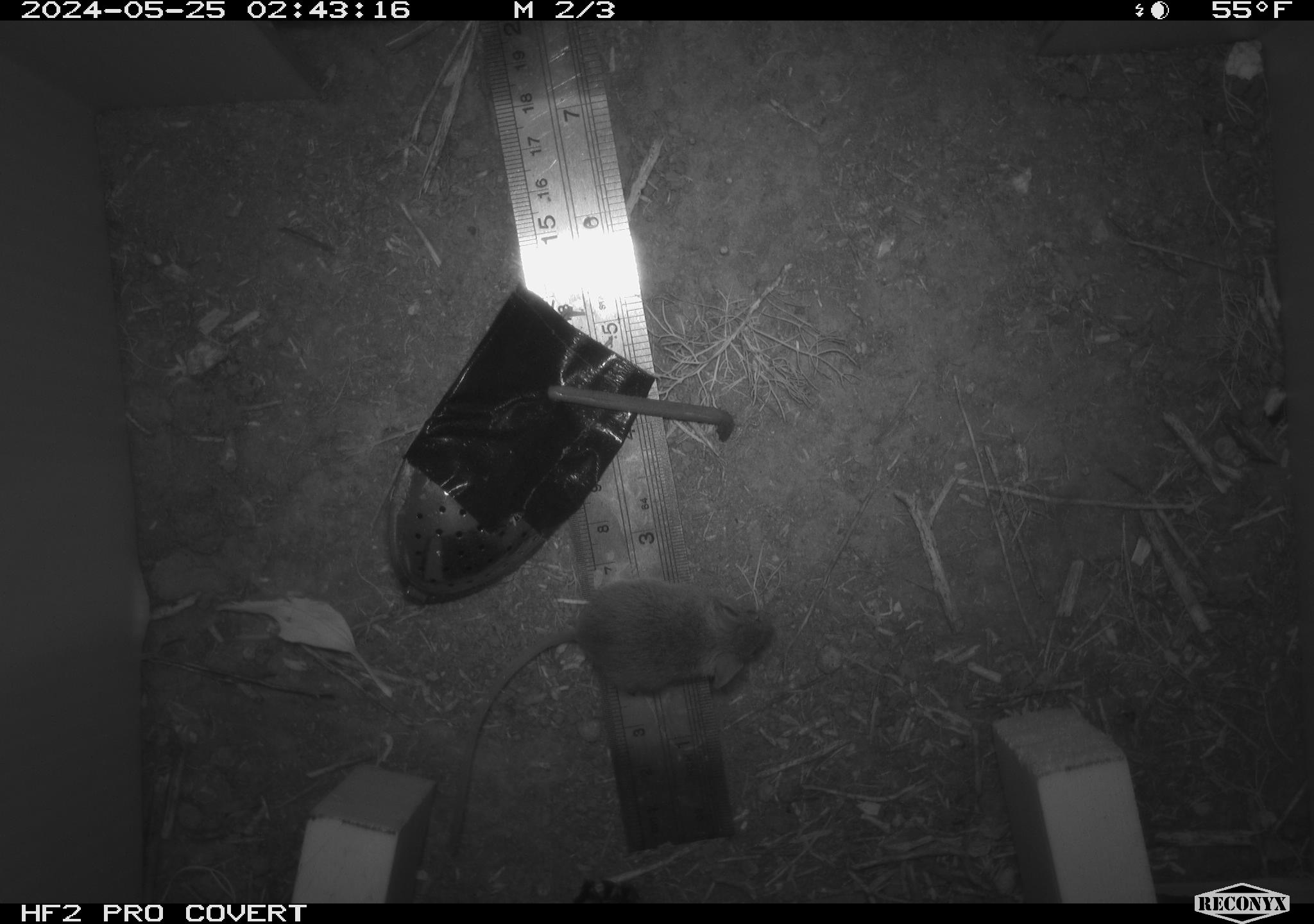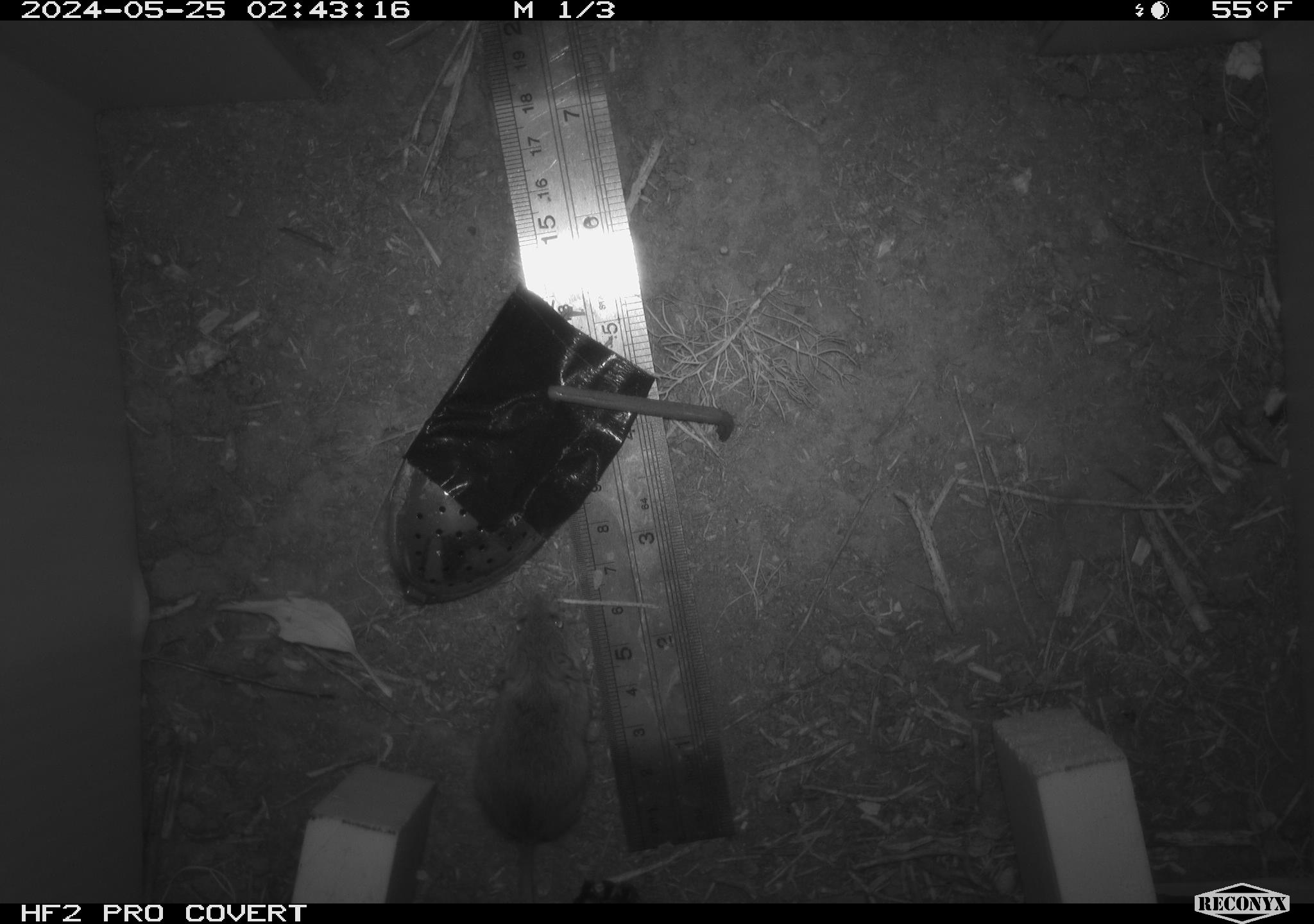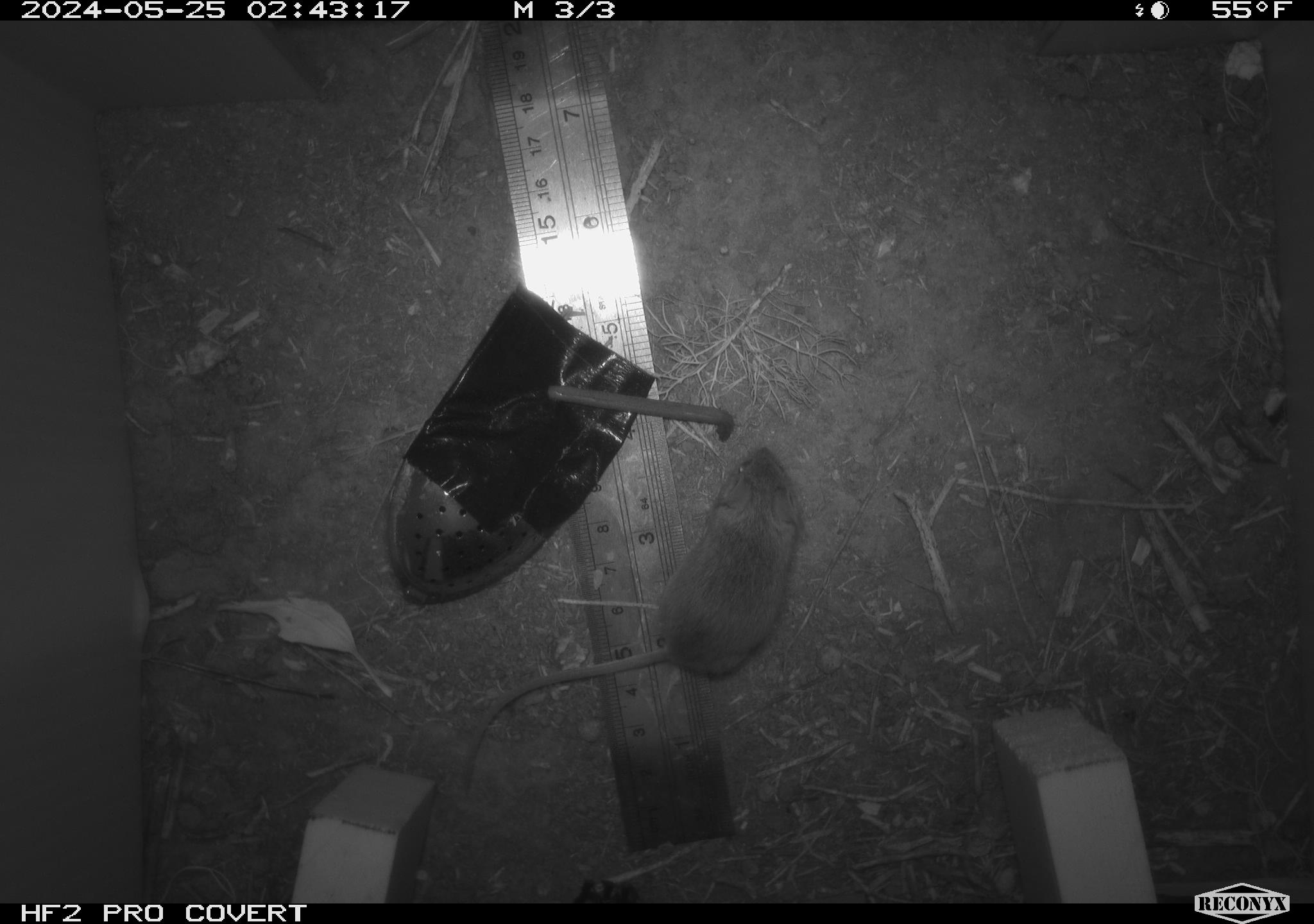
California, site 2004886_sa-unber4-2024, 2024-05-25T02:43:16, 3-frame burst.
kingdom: Animalia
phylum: Chordata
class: Mammalia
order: Rodentia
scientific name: Rodentia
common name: mouse species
Mouse species (Rodentia).